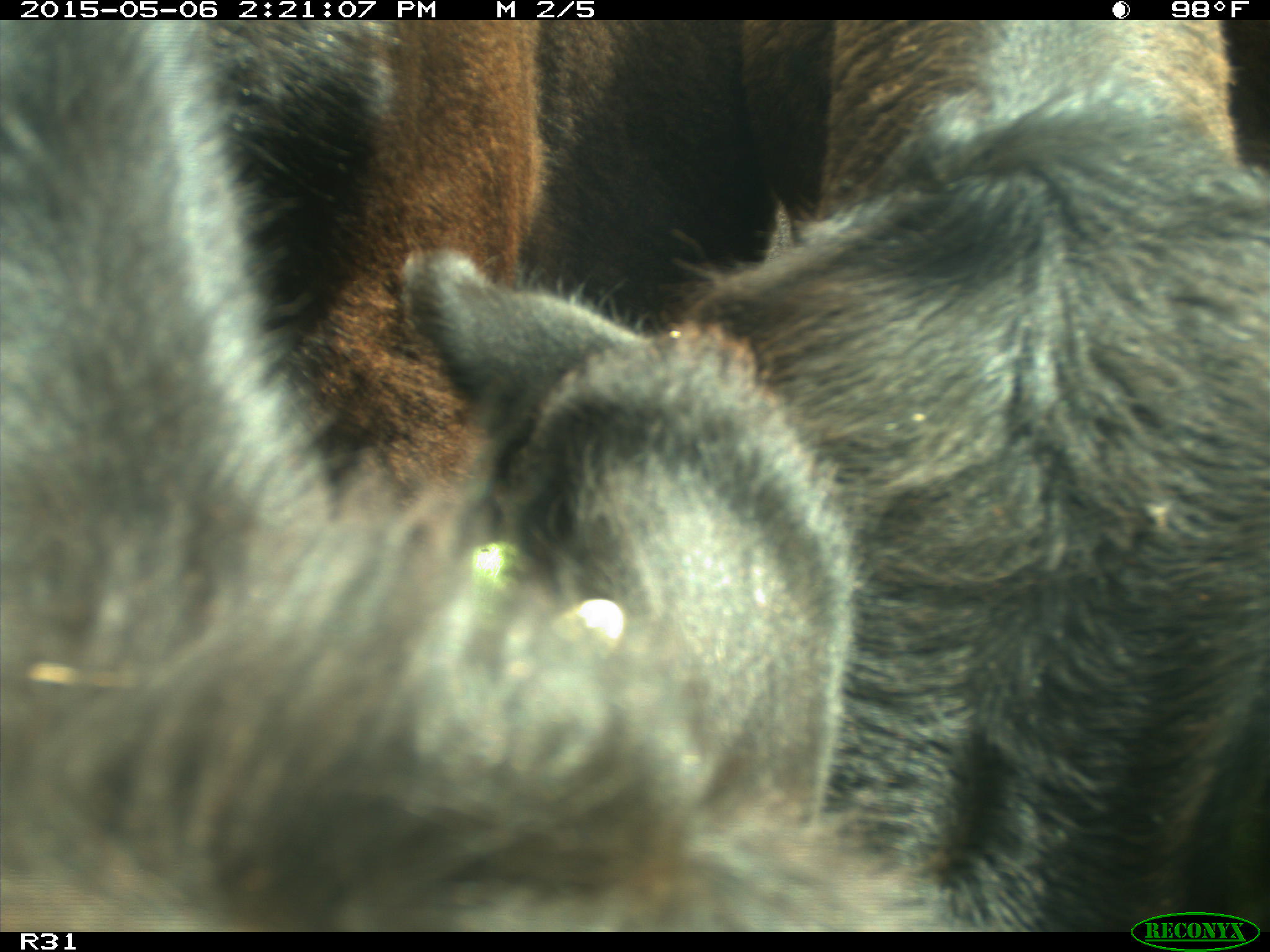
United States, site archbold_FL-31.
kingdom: Animalia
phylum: Chordata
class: Mammalia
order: Artiodactyla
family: Bovidae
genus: Bos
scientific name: Bos taurus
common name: domestic cow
Bos taurus (domestic cow).